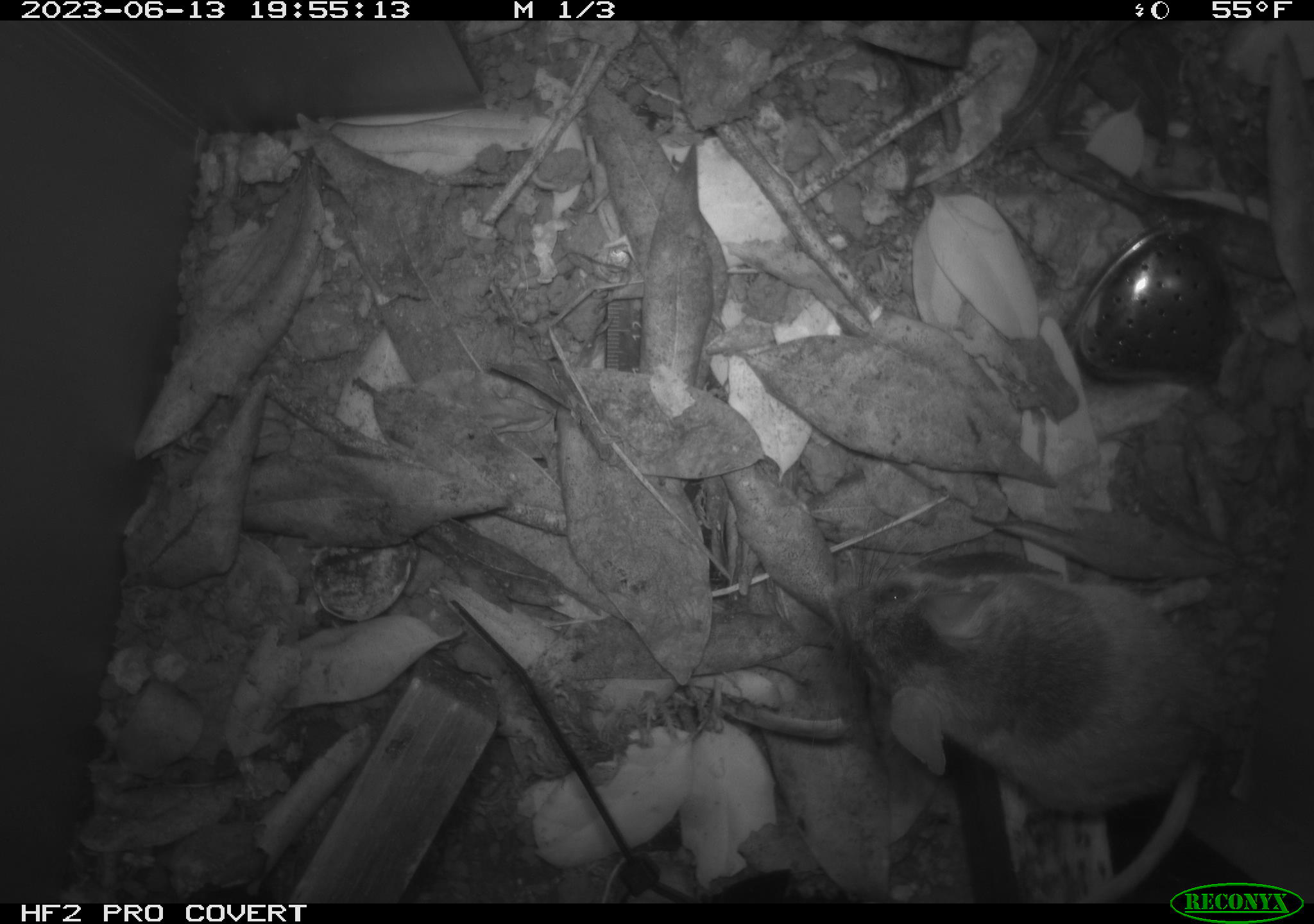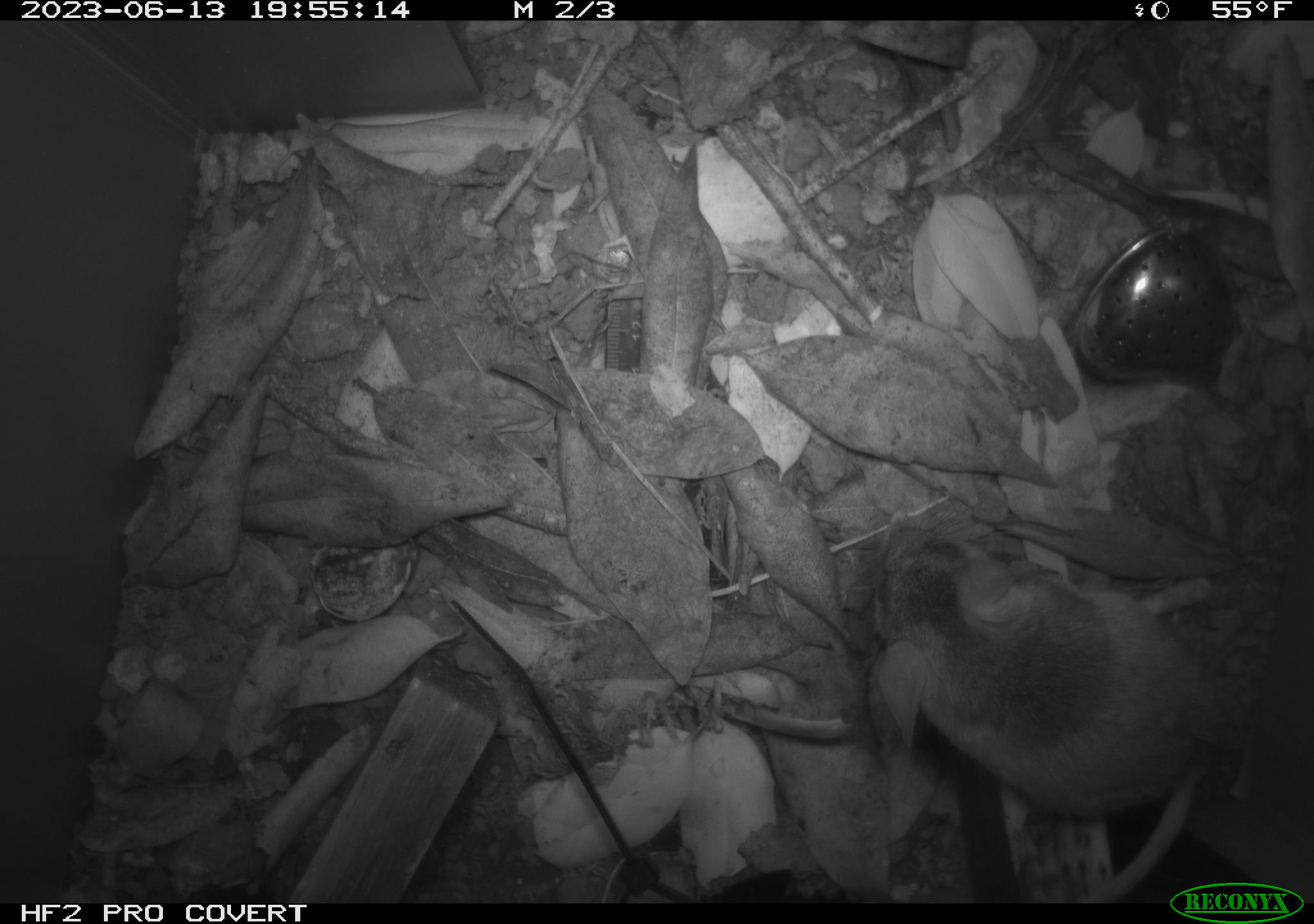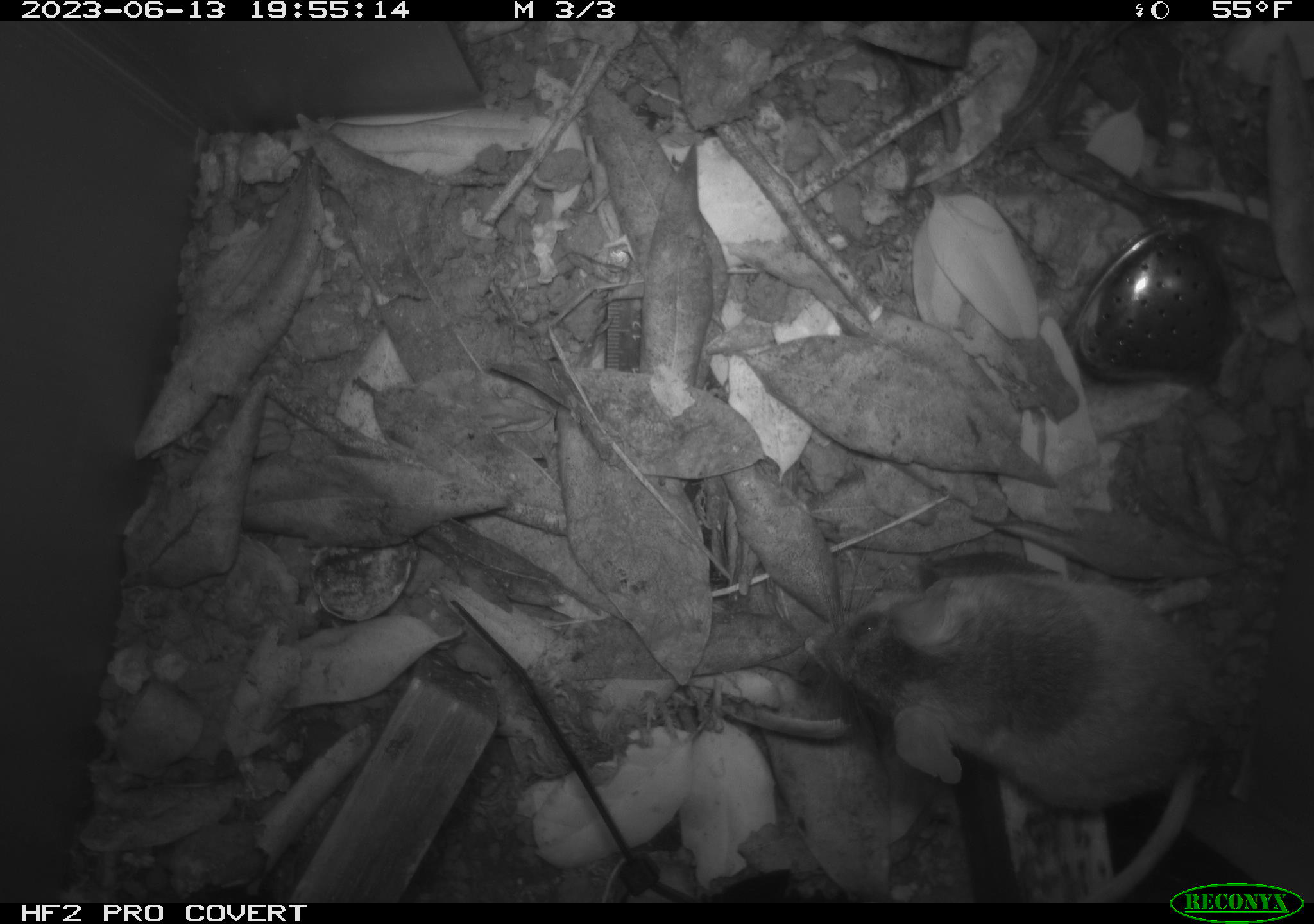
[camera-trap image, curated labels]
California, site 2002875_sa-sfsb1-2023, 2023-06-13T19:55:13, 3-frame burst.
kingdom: Animalia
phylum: Chordata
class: Mammalia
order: Rodentia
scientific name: Rodentia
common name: mouse species